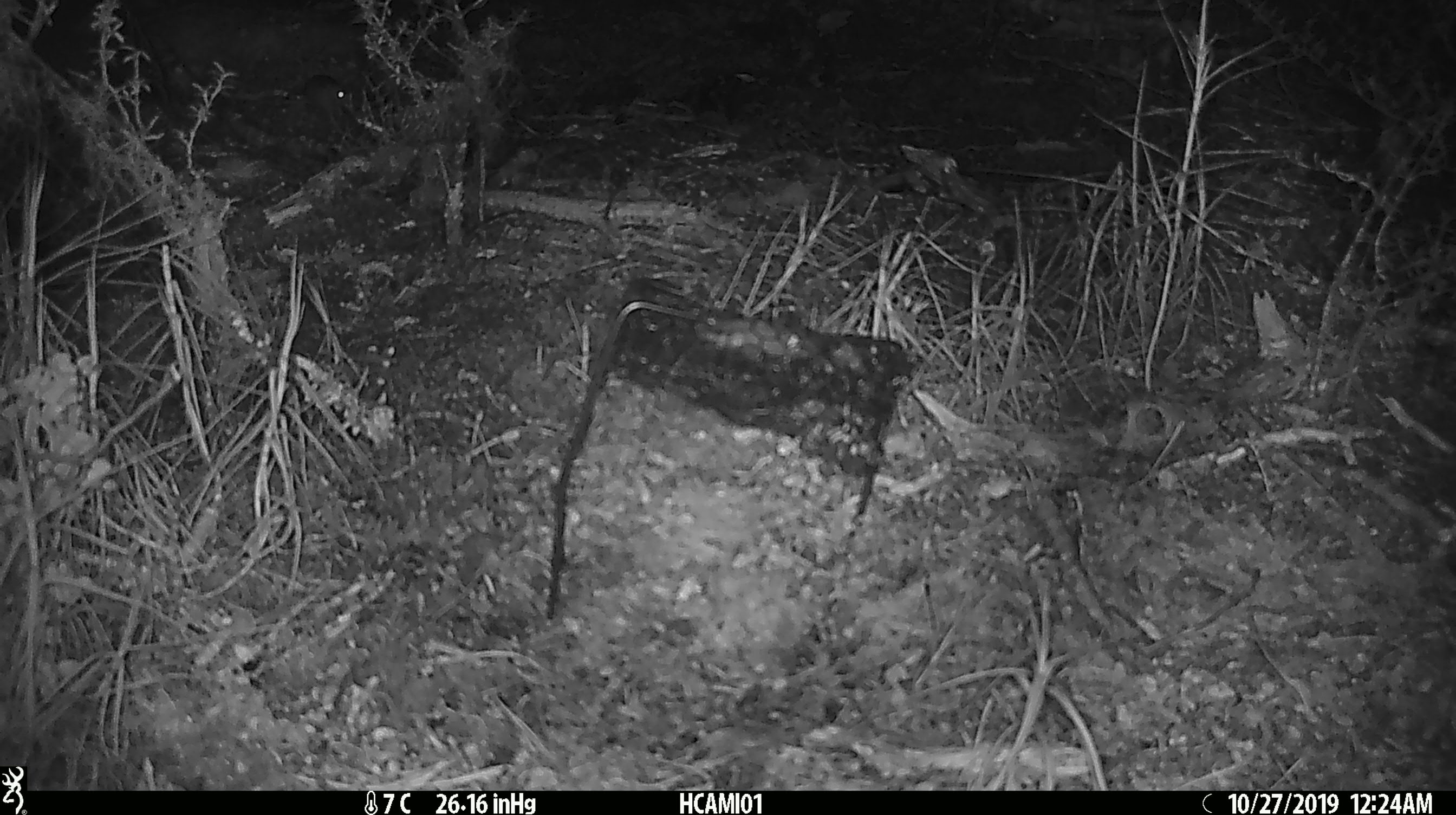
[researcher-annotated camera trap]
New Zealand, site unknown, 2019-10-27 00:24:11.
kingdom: Animalia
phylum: Chordata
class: Mammalia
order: Rodentia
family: Muridae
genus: Mus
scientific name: Mus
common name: mouse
Mouse (Mus).